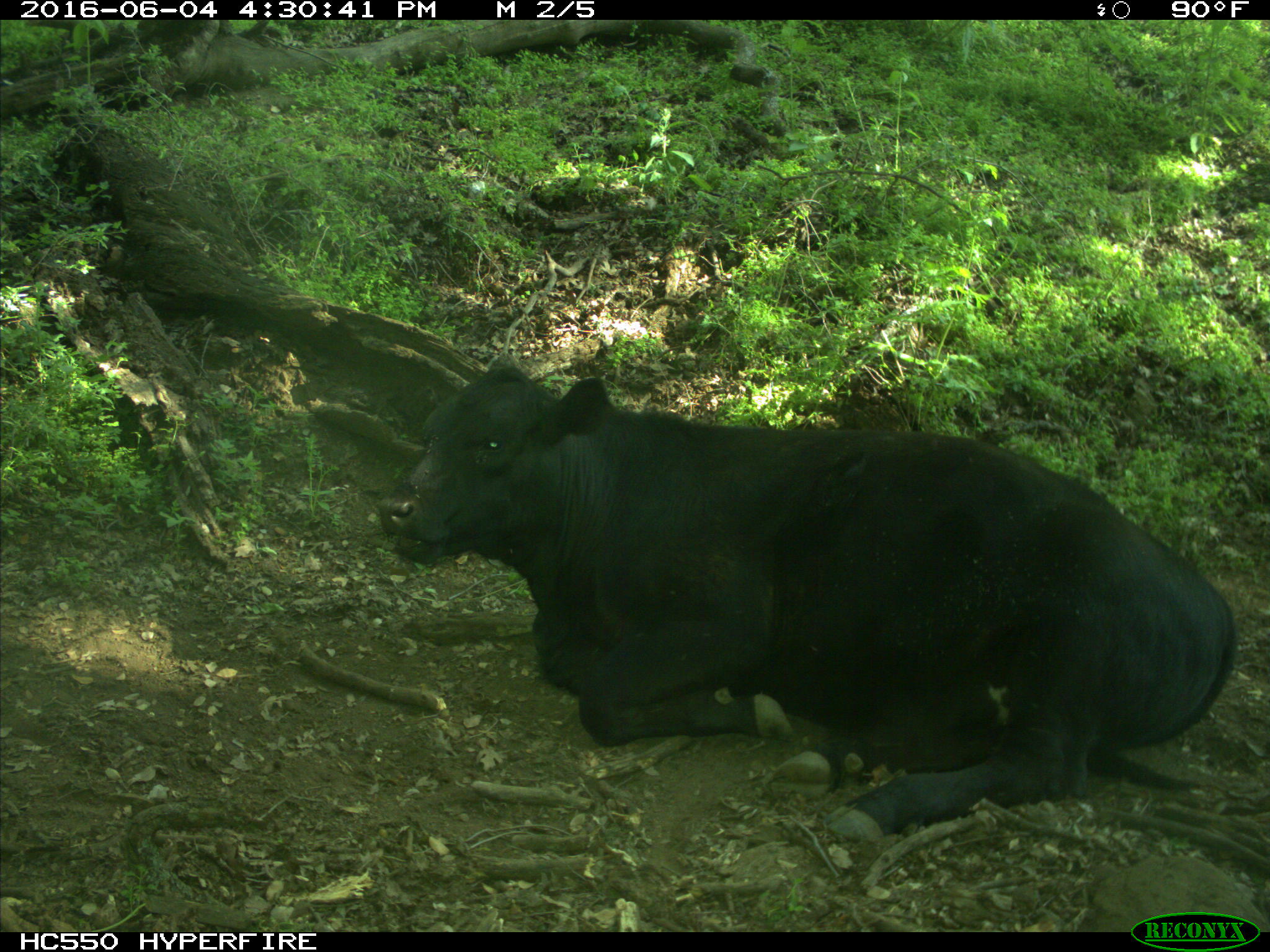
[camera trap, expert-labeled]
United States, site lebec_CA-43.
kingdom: Animalia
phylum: Chordata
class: Mammalia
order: Artiodactyla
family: Bovidae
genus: Bos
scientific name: Bos taurus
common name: domestic cow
Bos taurus (domestic cow).